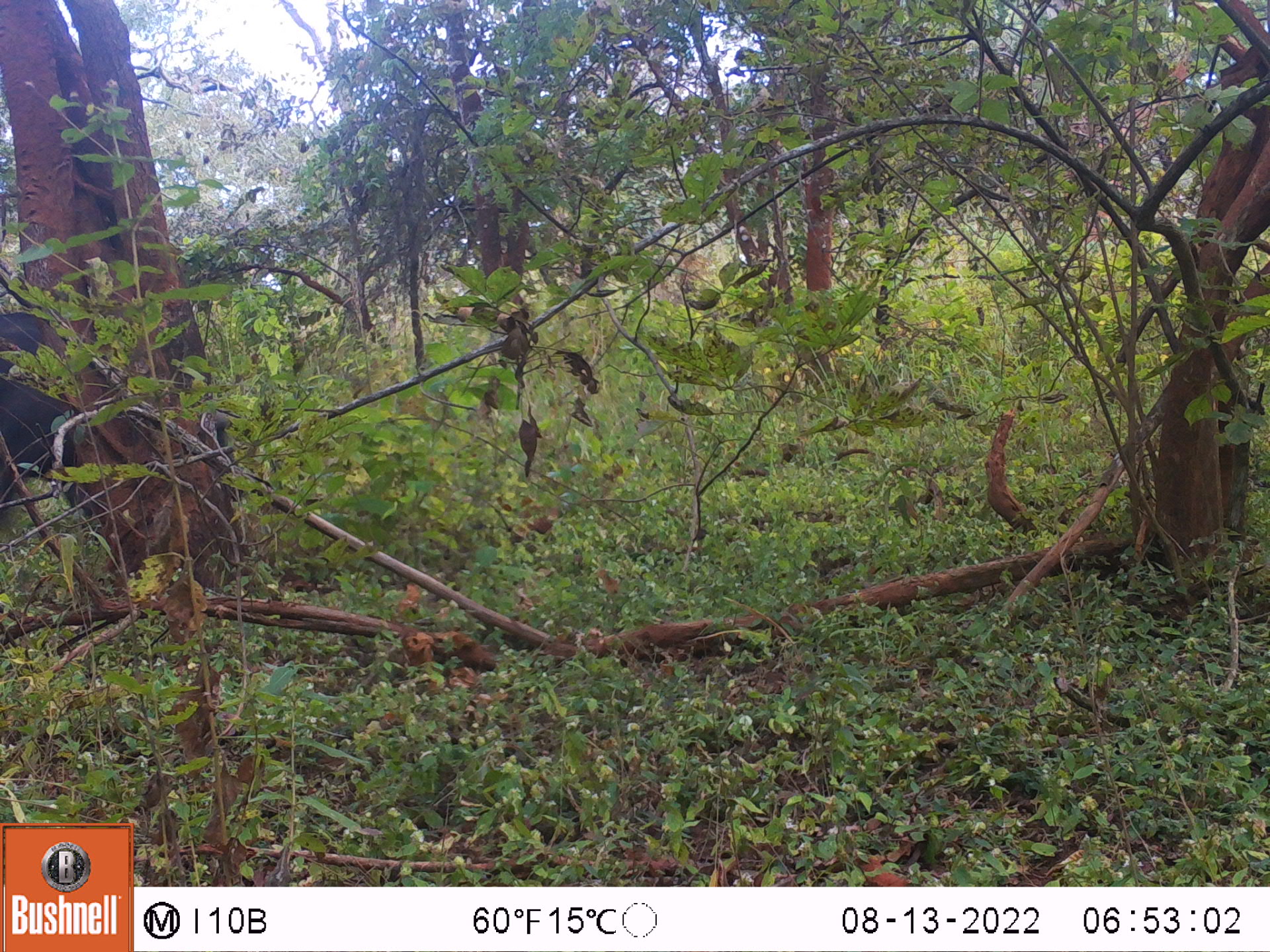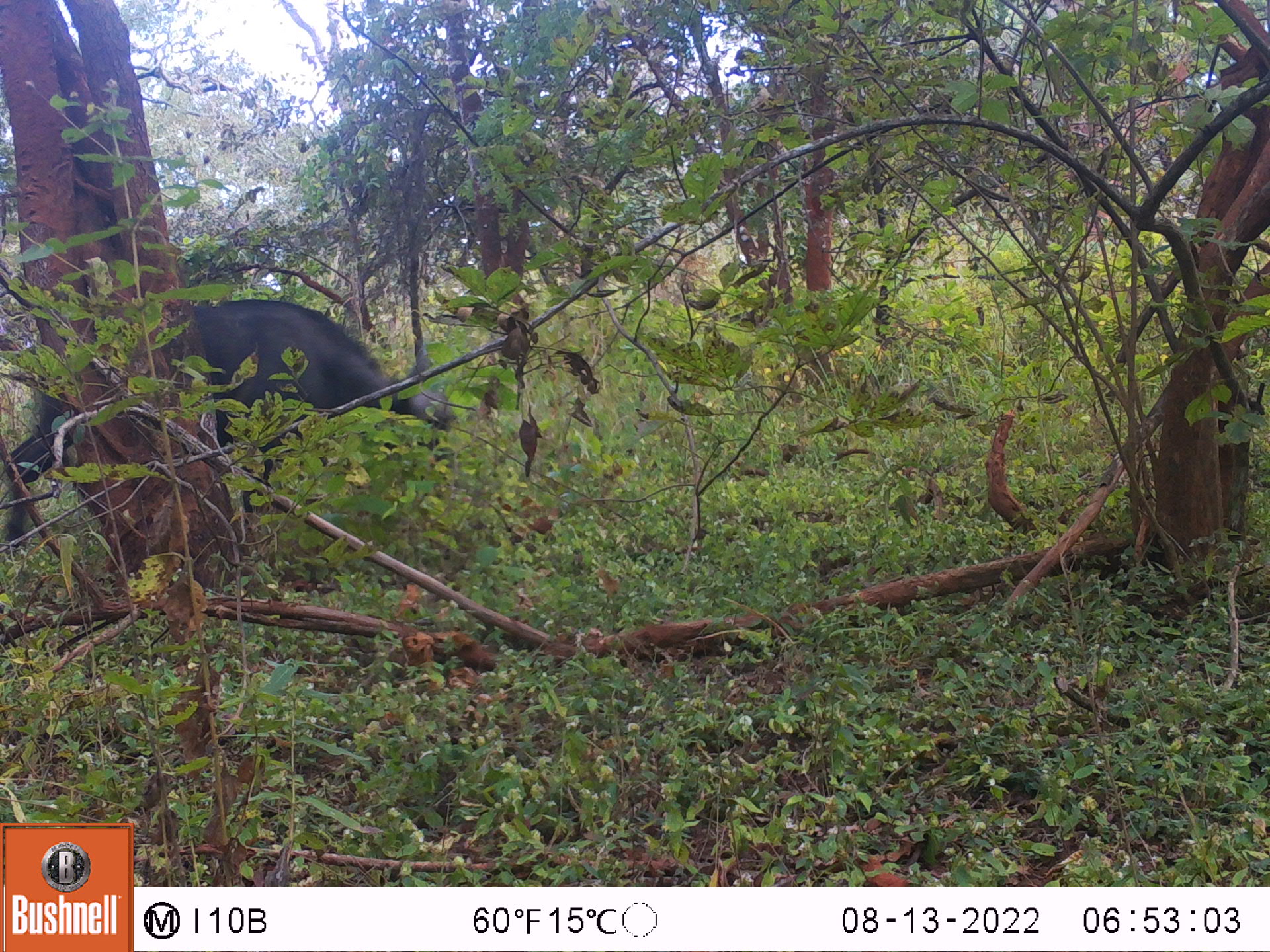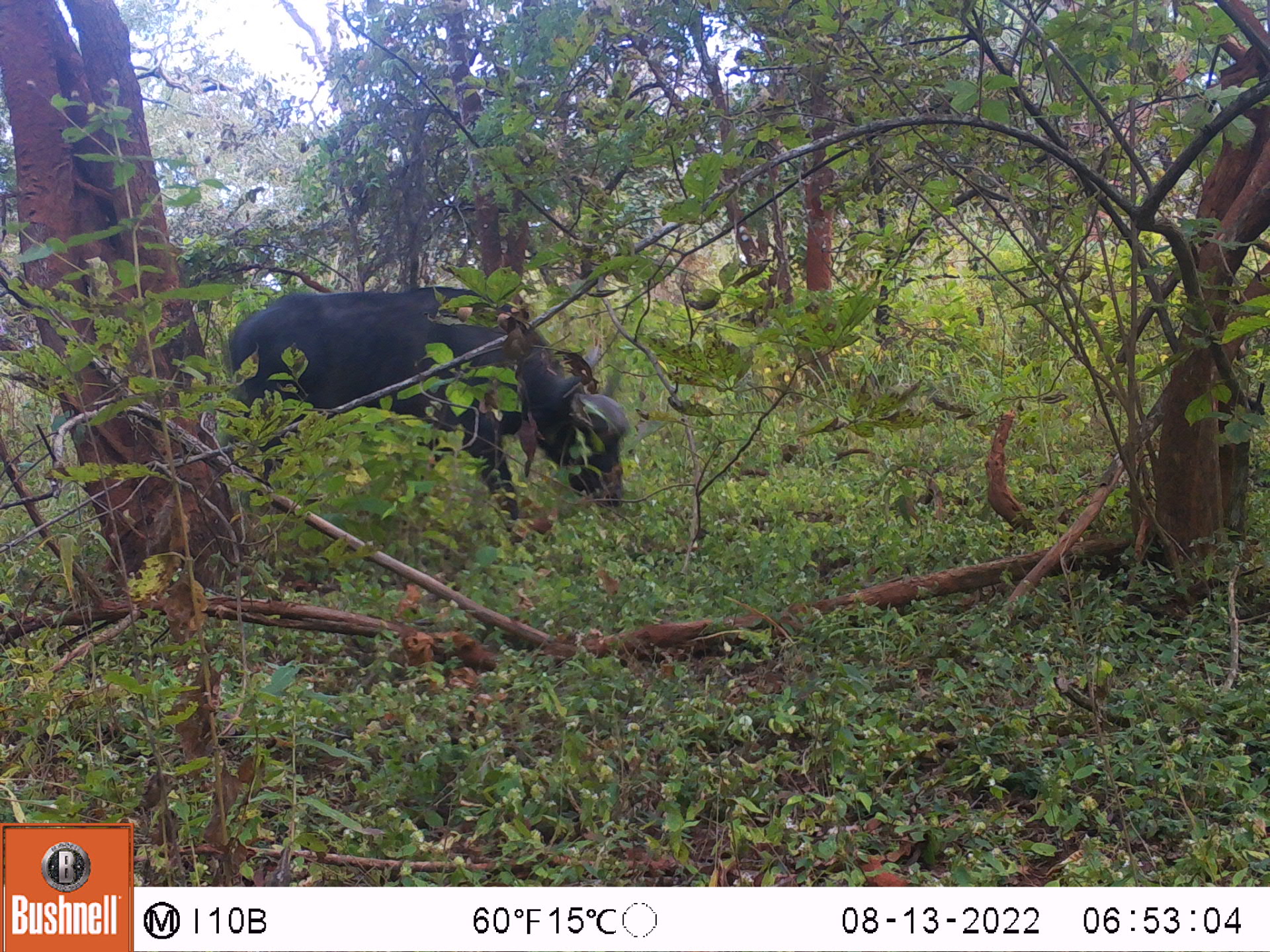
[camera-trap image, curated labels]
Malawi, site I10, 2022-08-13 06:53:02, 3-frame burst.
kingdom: Animalia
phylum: Chordata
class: Mammalia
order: Artiodactyla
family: Bovidae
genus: Syncerus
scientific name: Syncerus caffer caffer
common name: cape buffalo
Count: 1.